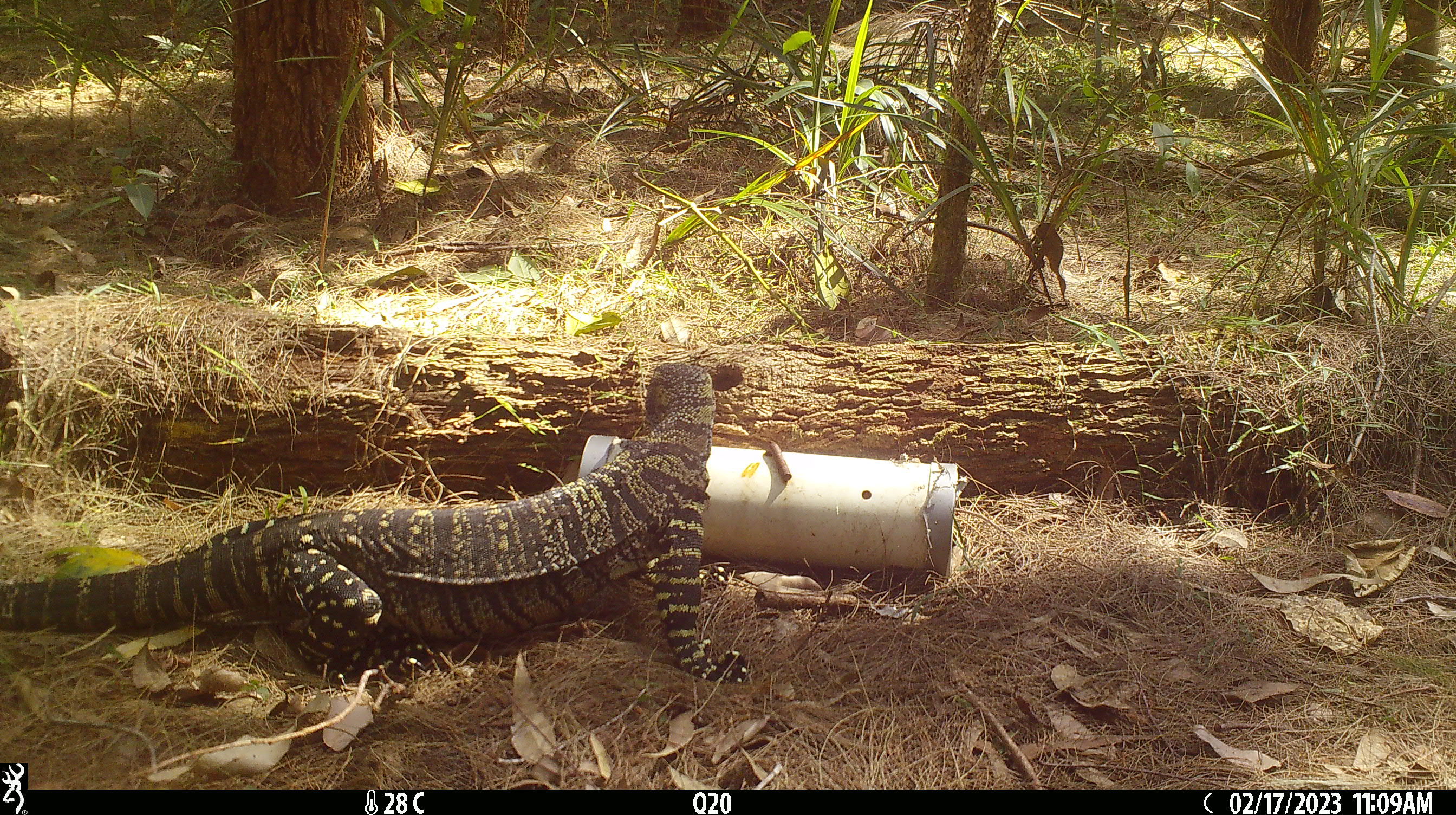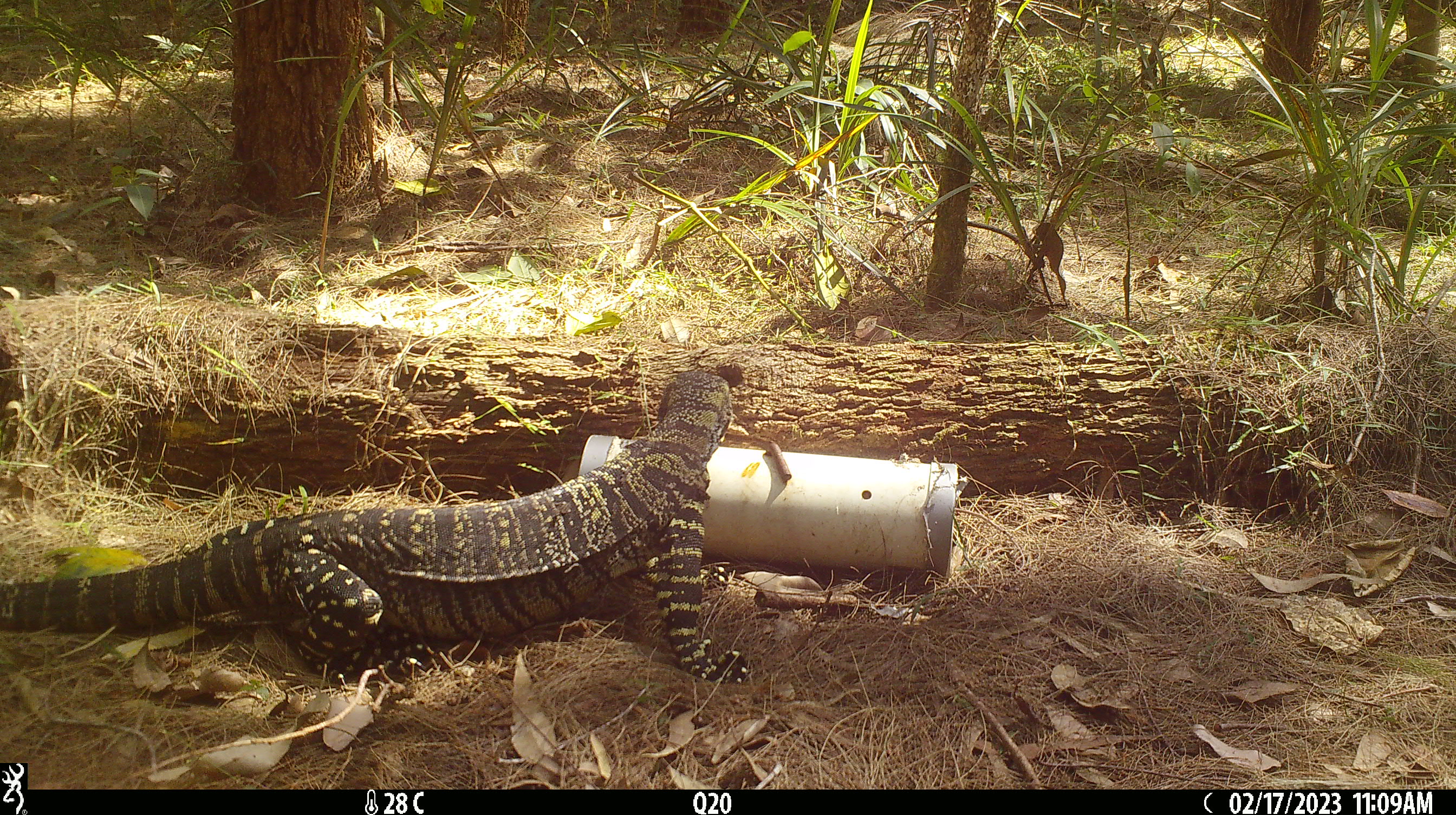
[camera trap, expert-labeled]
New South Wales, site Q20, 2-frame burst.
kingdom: Animalia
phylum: Chordata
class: Reptilia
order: Squamata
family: Varanidae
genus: Varanus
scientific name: Varanus varius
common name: lace monitor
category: goanna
Goanna (lace monitor) (Varanus varius).